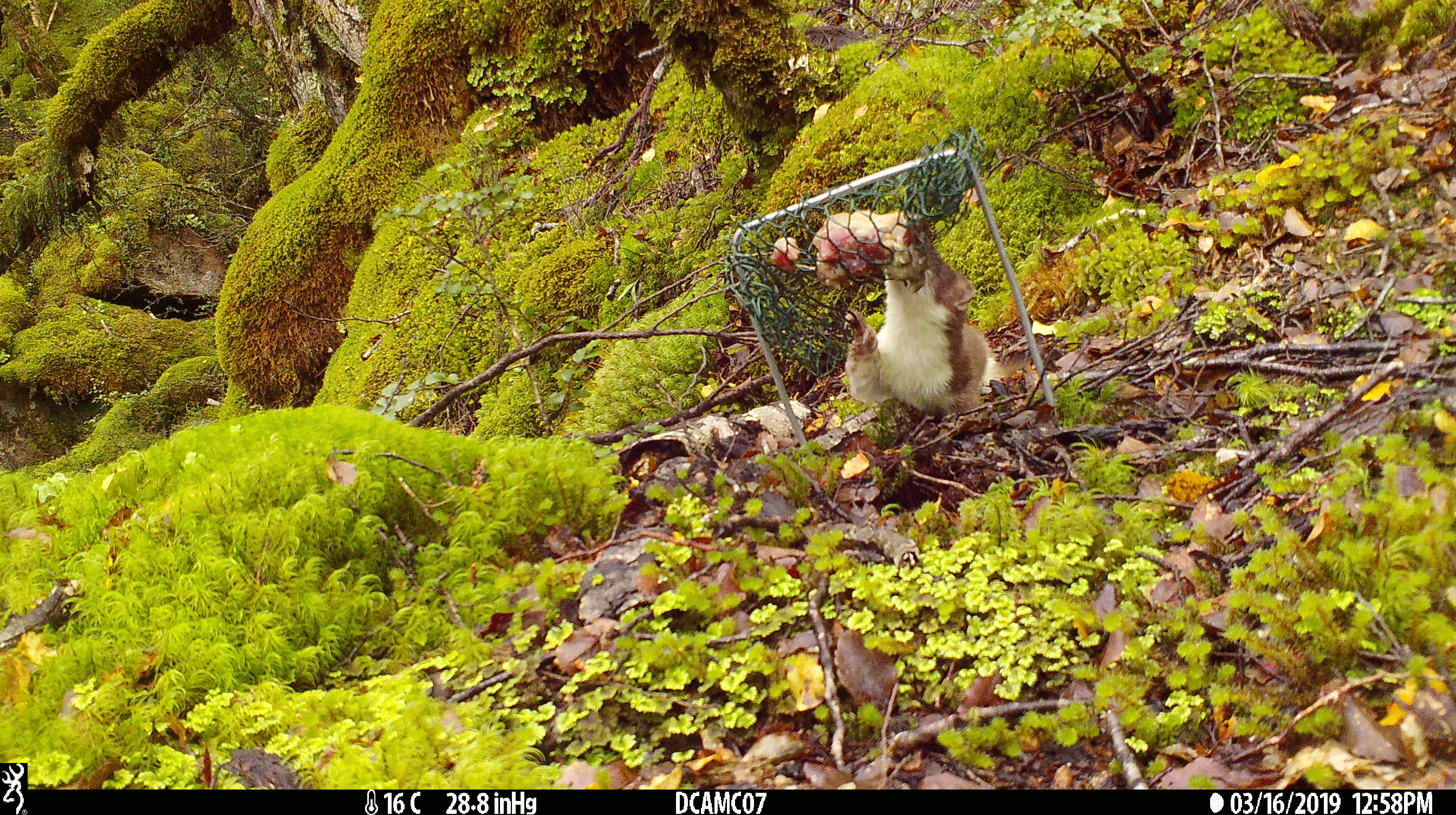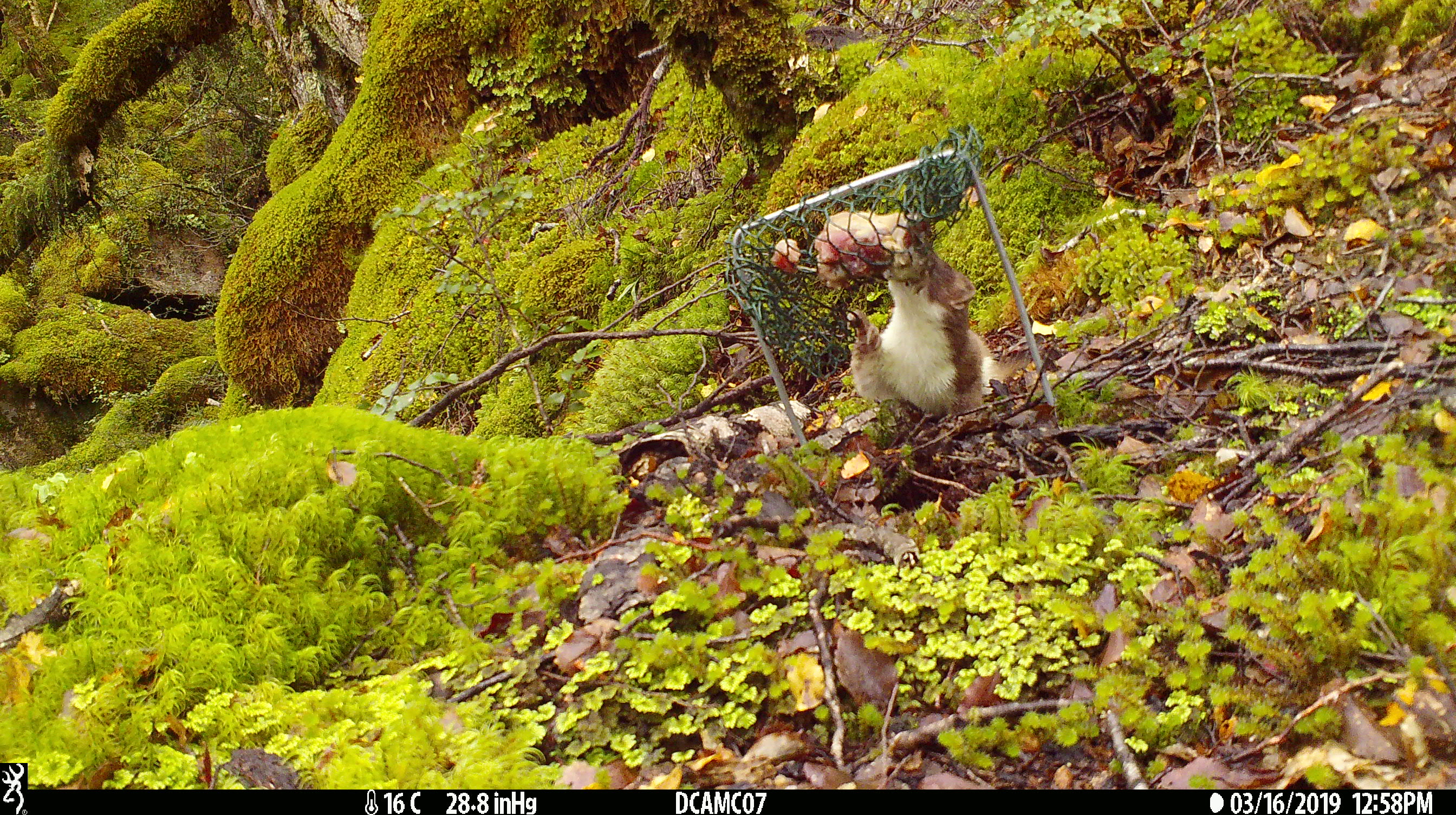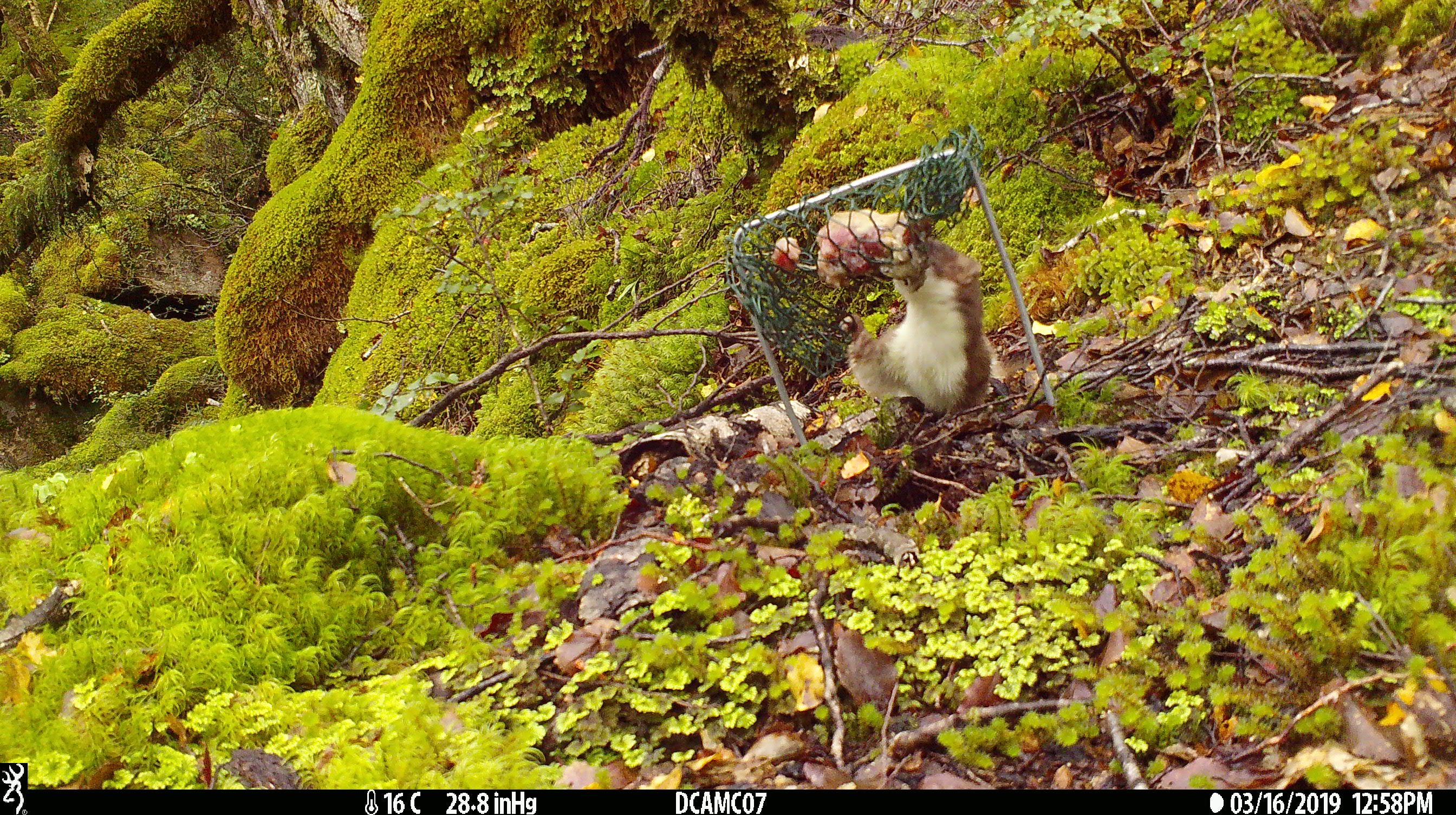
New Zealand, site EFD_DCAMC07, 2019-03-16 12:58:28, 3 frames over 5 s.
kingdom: Animalia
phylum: Chordata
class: Mammalia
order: Carnivora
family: Mustelidae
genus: Mustela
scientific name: Mustela erminea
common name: stoat